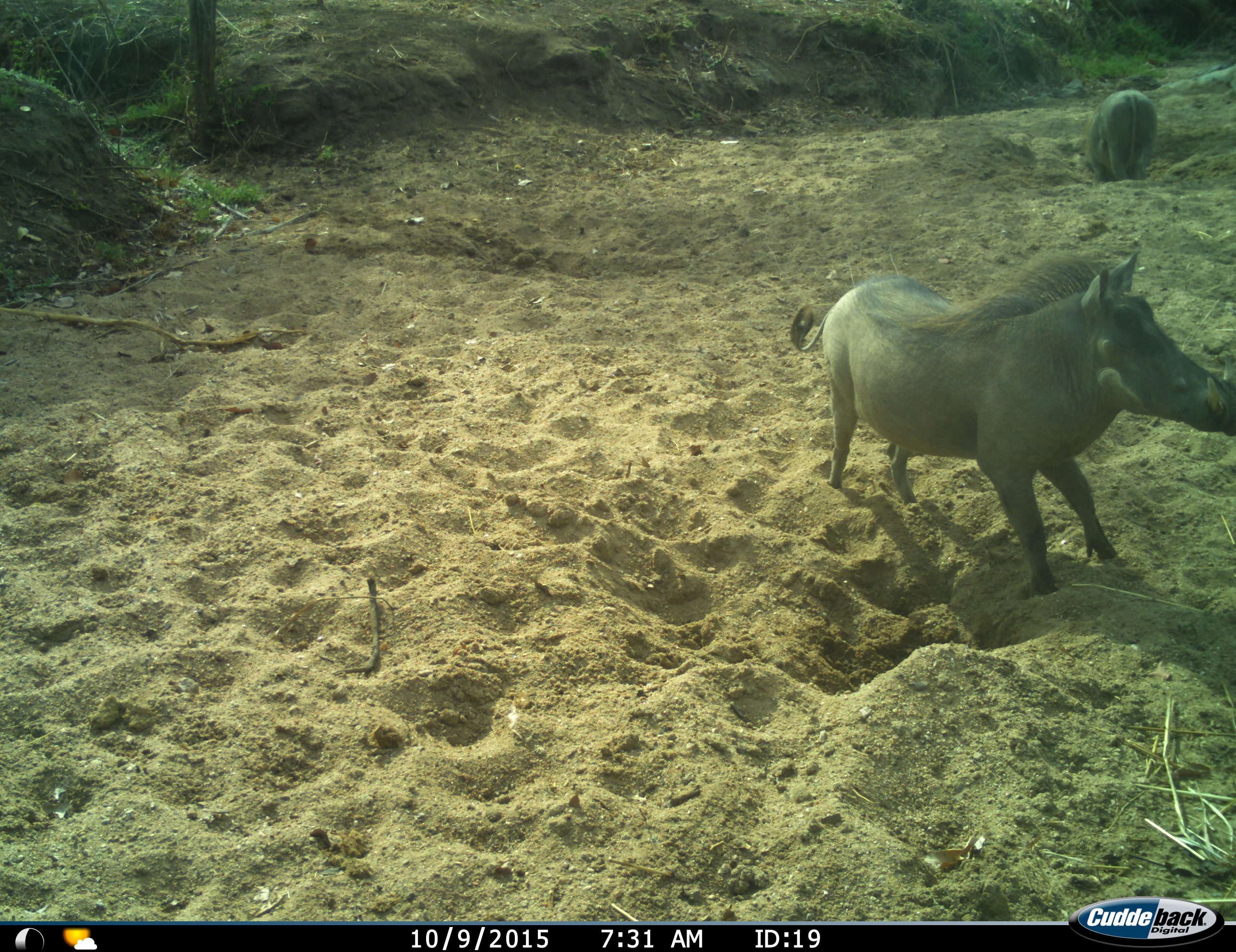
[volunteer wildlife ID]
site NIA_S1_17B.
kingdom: Animalia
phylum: Chordata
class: Mammalia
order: Artiodactyla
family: Suidae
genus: Phacochoerus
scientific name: Phacochoerus africanus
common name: warthog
Warthog (Phacochoerus africanus), count 2. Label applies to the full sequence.